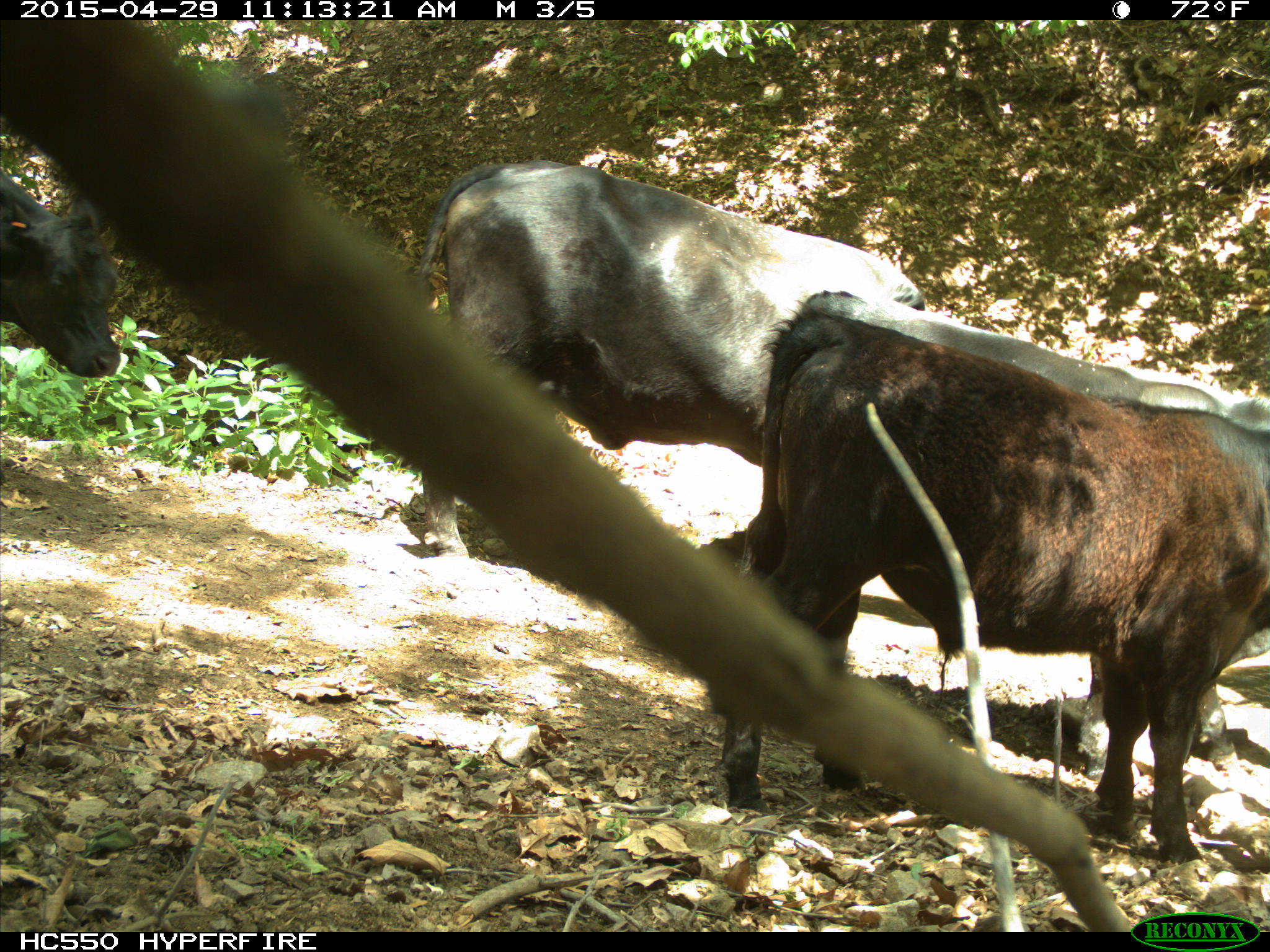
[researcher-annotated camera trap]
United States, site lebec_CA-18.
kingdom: Animalia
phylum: Chordata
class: Mammalia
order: Artiodactyla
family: Bovidae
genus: Bos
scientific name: Bos taurus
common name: domestic cow